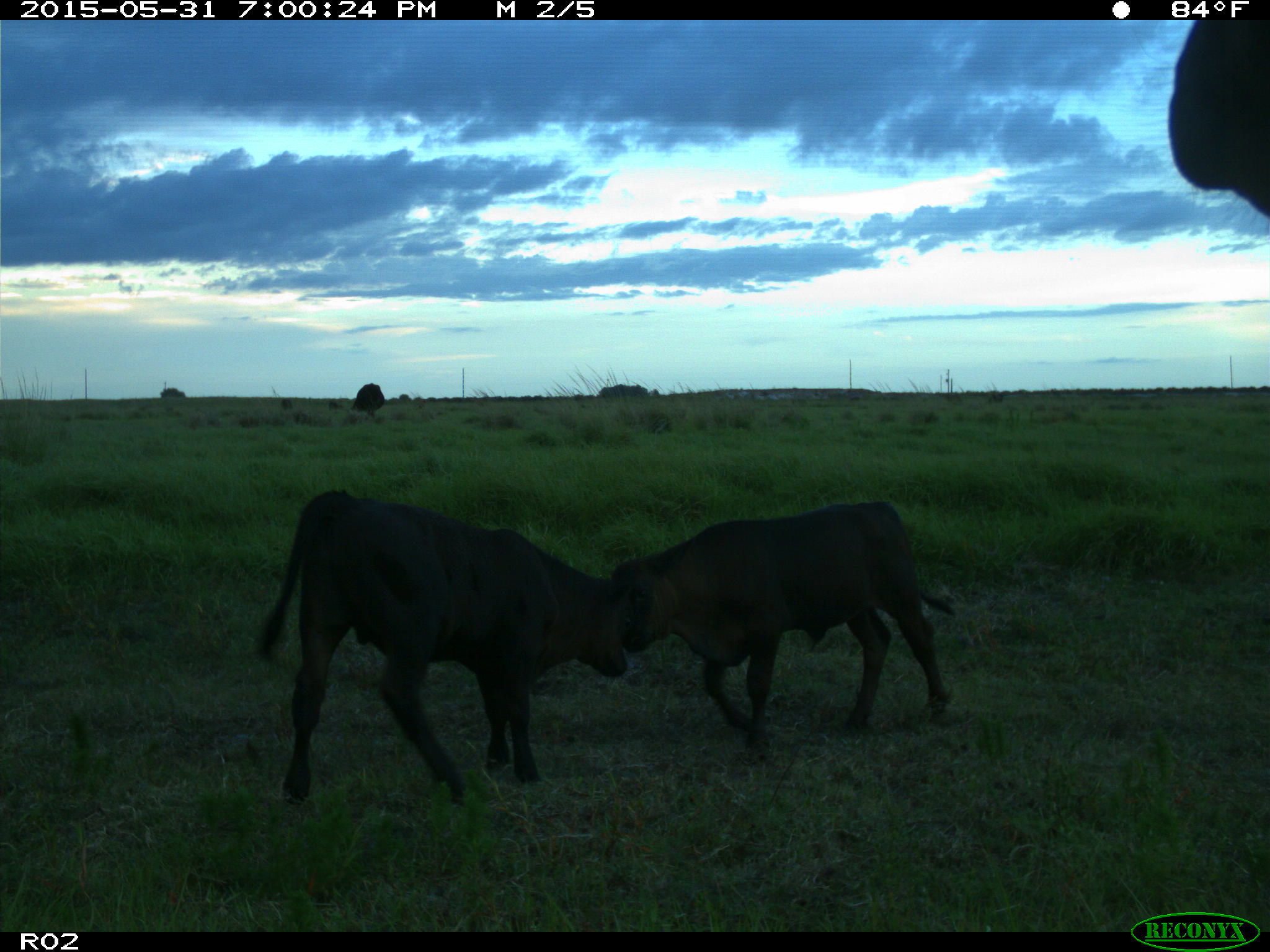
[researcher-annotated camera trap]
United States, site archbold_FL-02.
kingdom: Animalia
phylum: Chordata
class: Mammalia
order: Artiodactyla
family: Bovidae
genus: Bos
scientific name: Bos taurus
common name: domestic cow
Bos taurus (domestic cow).